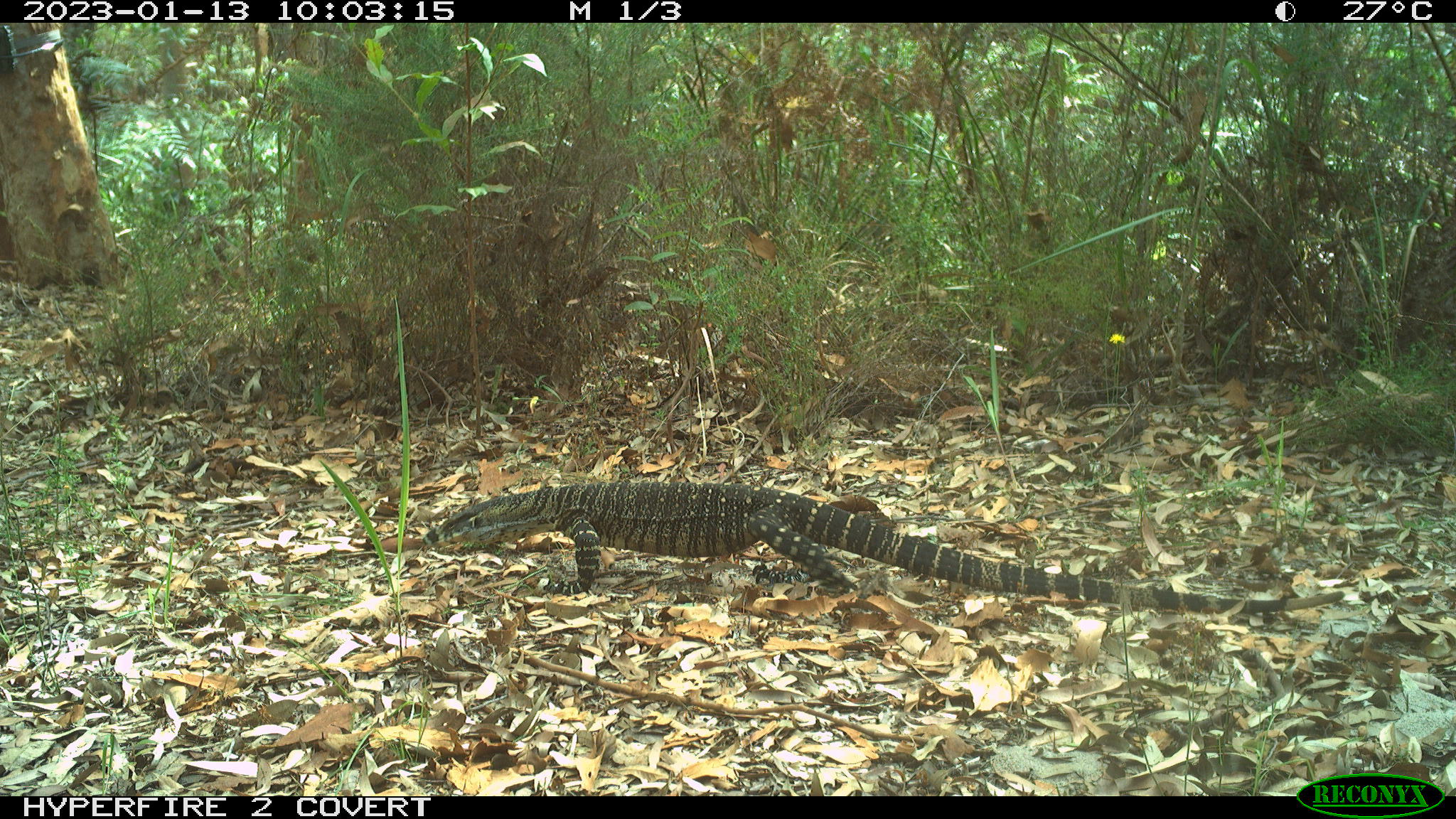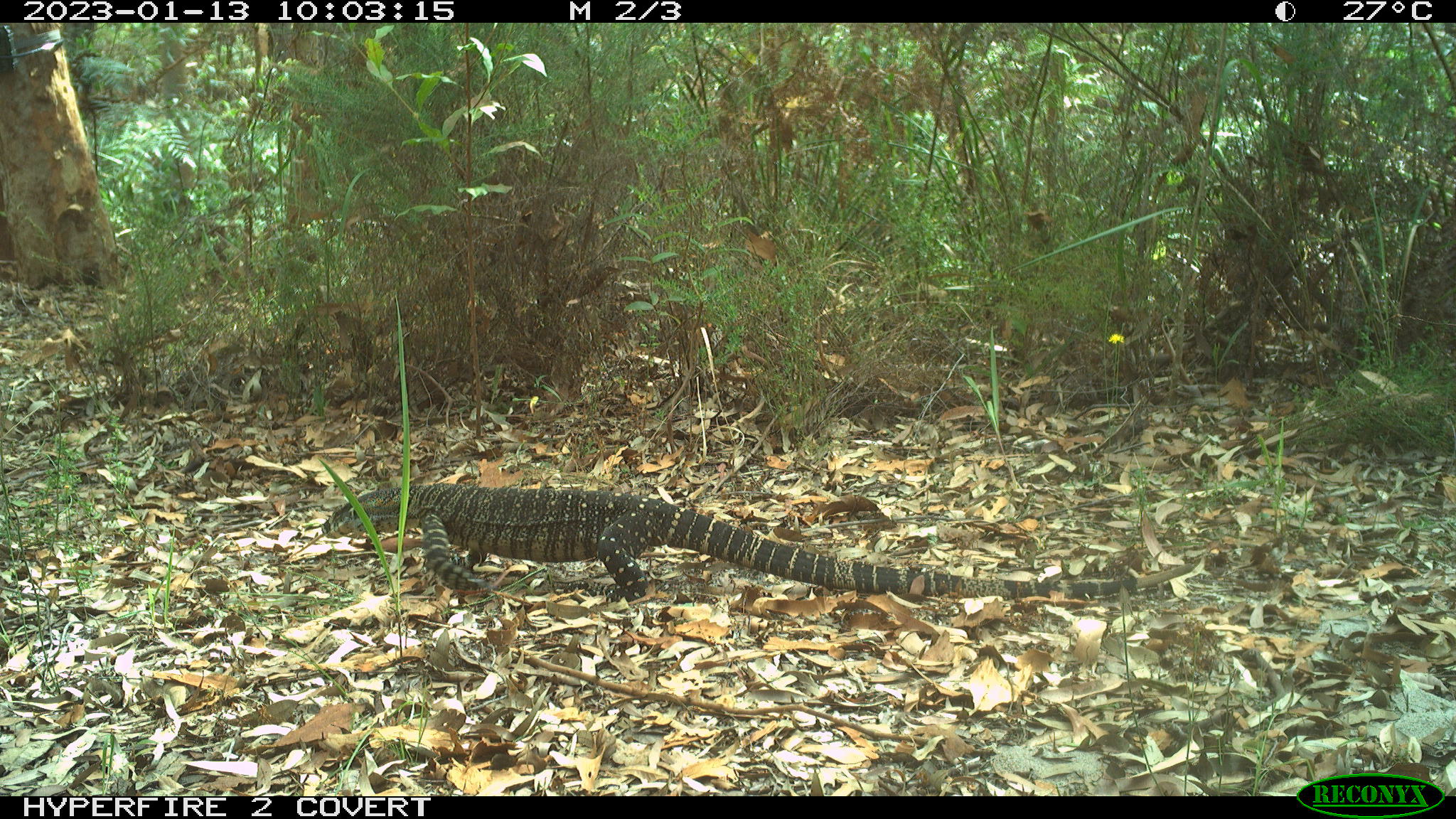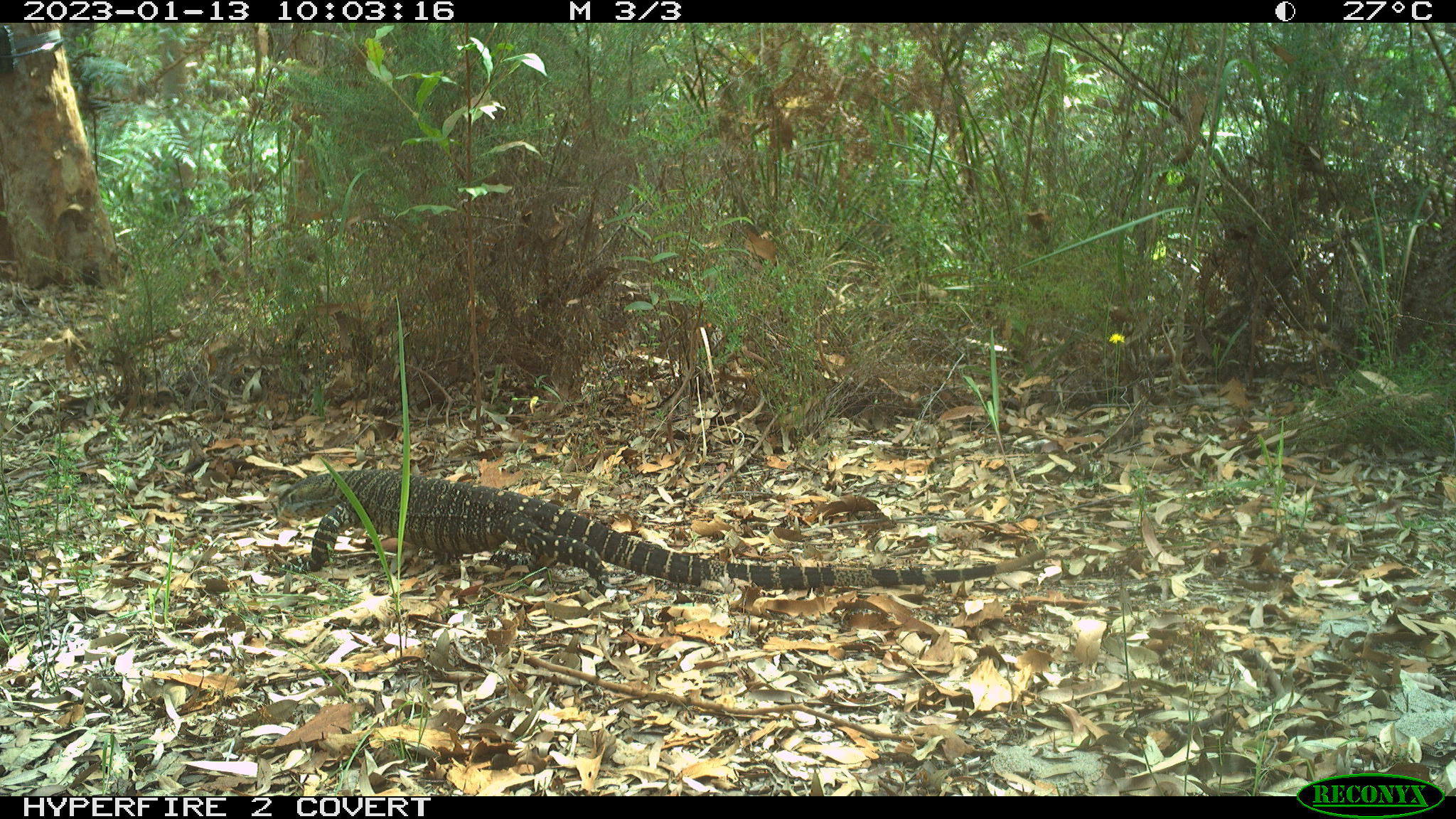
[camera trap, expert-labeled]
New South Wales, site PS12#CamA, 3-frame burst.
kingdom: Animalia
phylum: Chordata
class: Reptilia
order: Squamata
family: Varanidae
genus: Varanus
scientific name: Varanus varius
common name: lace monitor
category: goanna